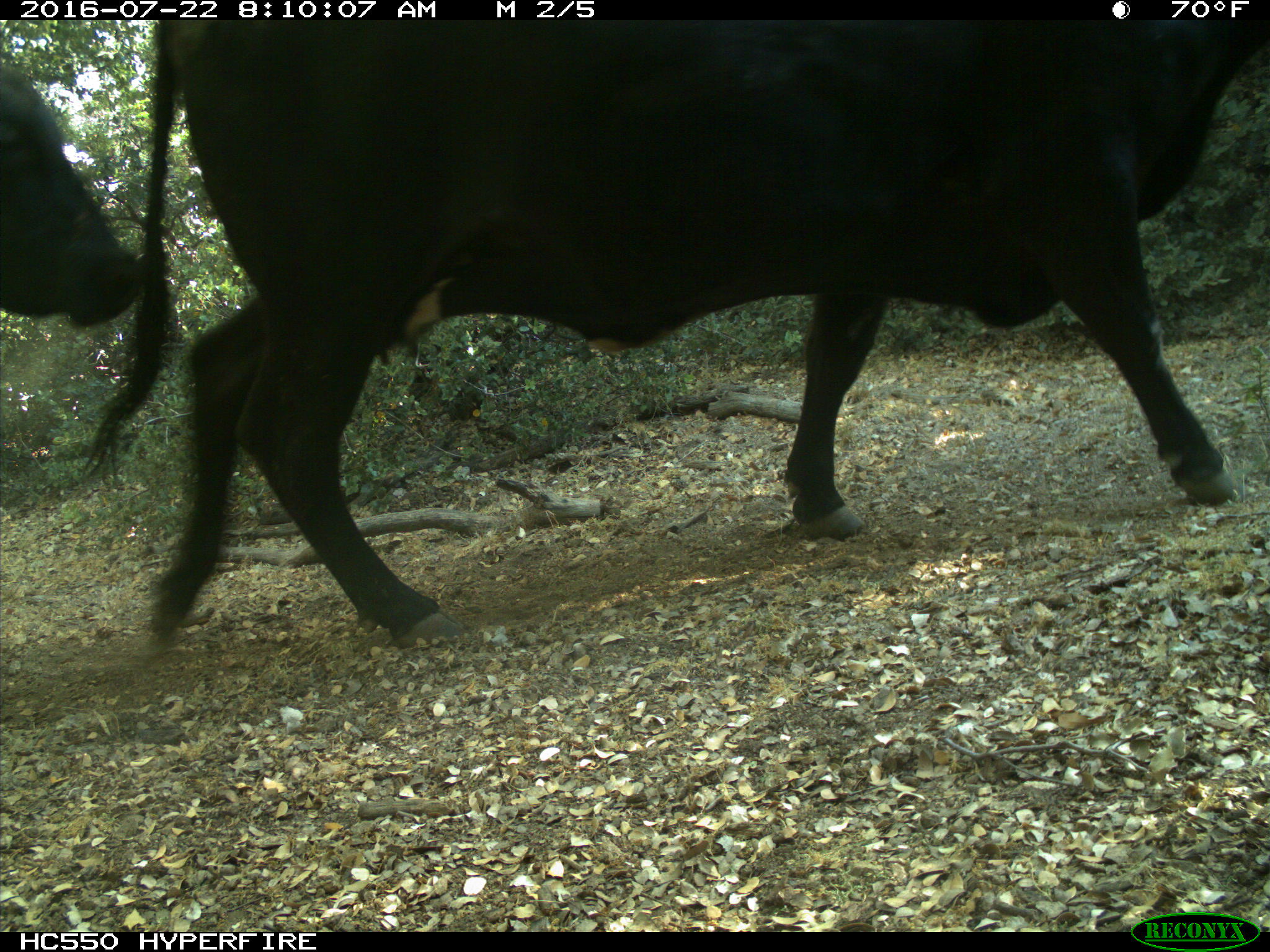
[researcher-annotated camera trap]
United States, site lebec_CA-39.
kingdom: Animalia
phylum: Chordata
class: Mammalia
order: Artiodactyla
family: Bovidae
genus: Bos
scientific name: Bos taurus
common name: domestic cow